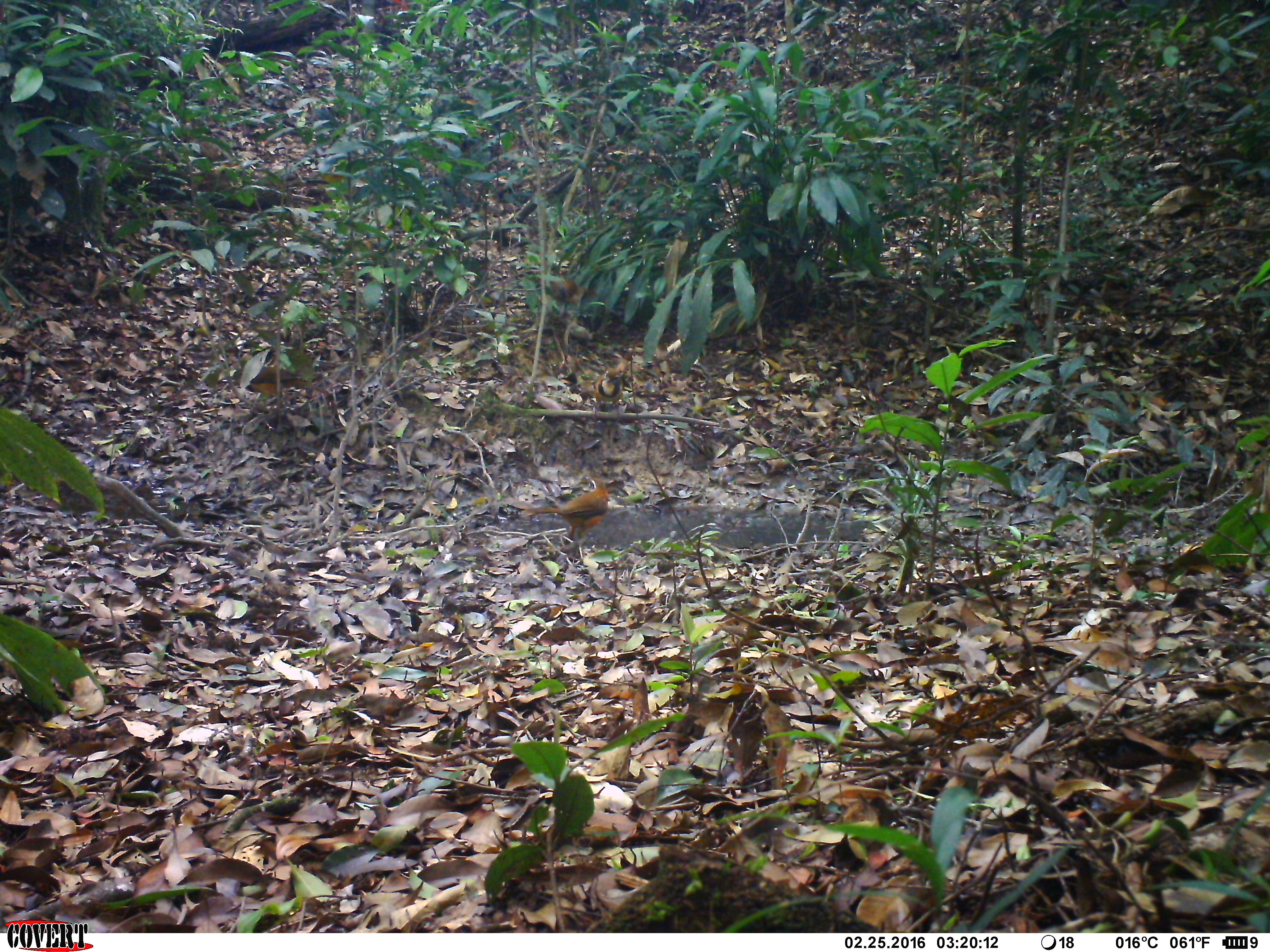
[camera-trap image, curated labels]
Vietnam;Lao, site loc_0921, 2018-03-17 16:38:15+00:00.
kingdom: Animalia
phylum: Chordata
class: Aves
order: Passeriformes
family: Leiothrichidae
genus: Pterorhinus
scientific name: Pterorhinus pectoralis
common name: necklaced laughingthrush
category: necklaced laughingthrush sp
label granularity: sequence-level